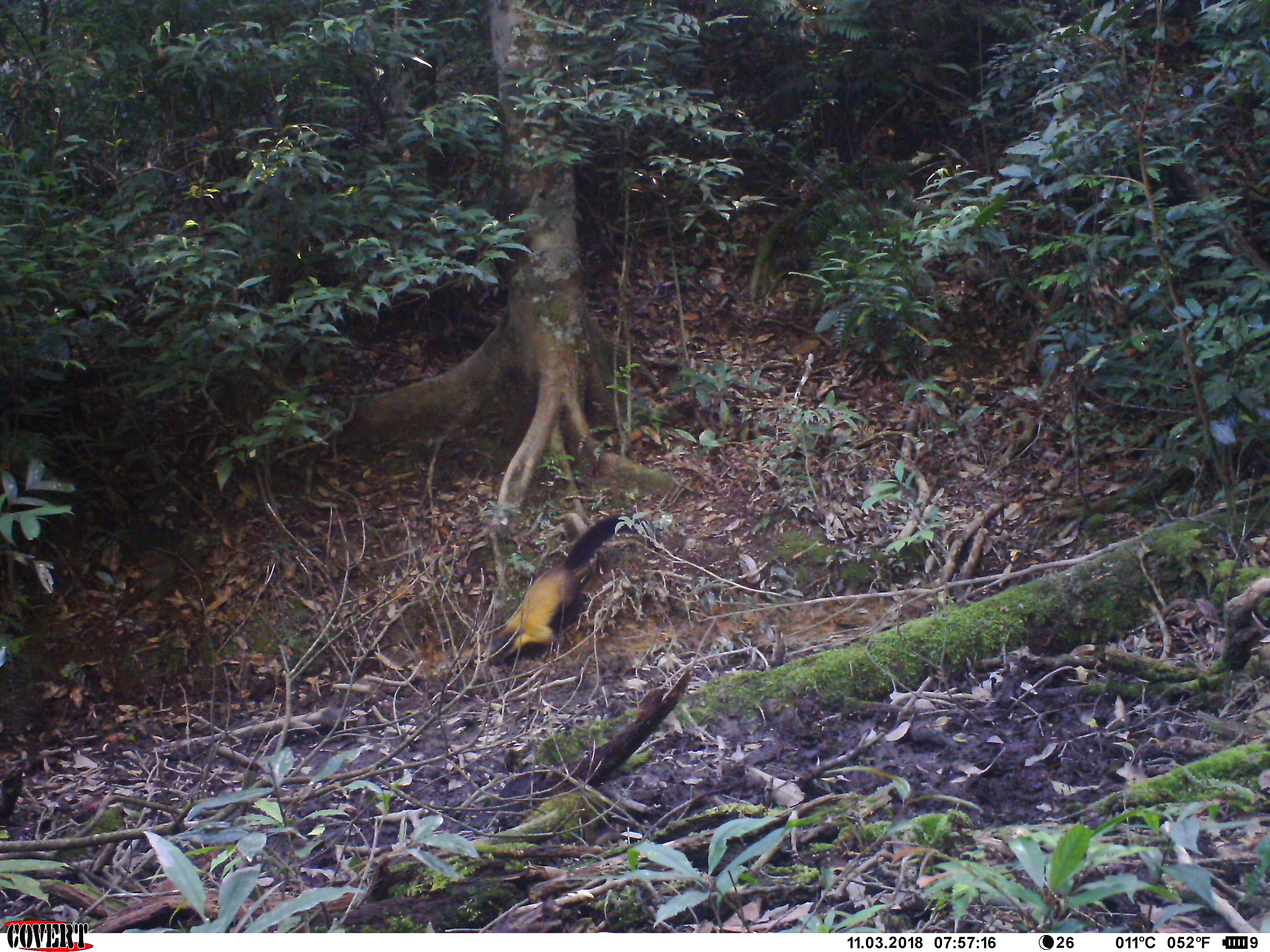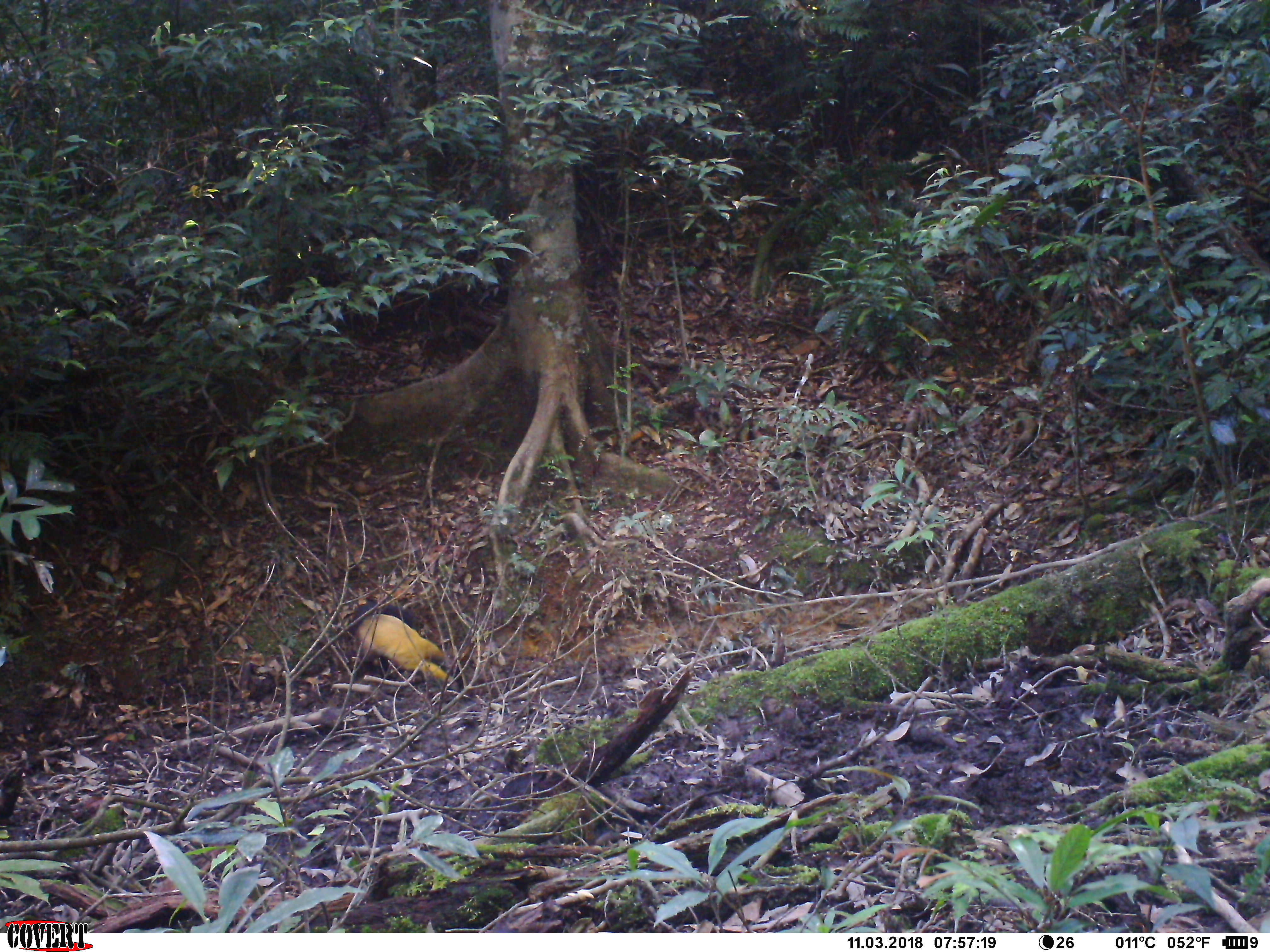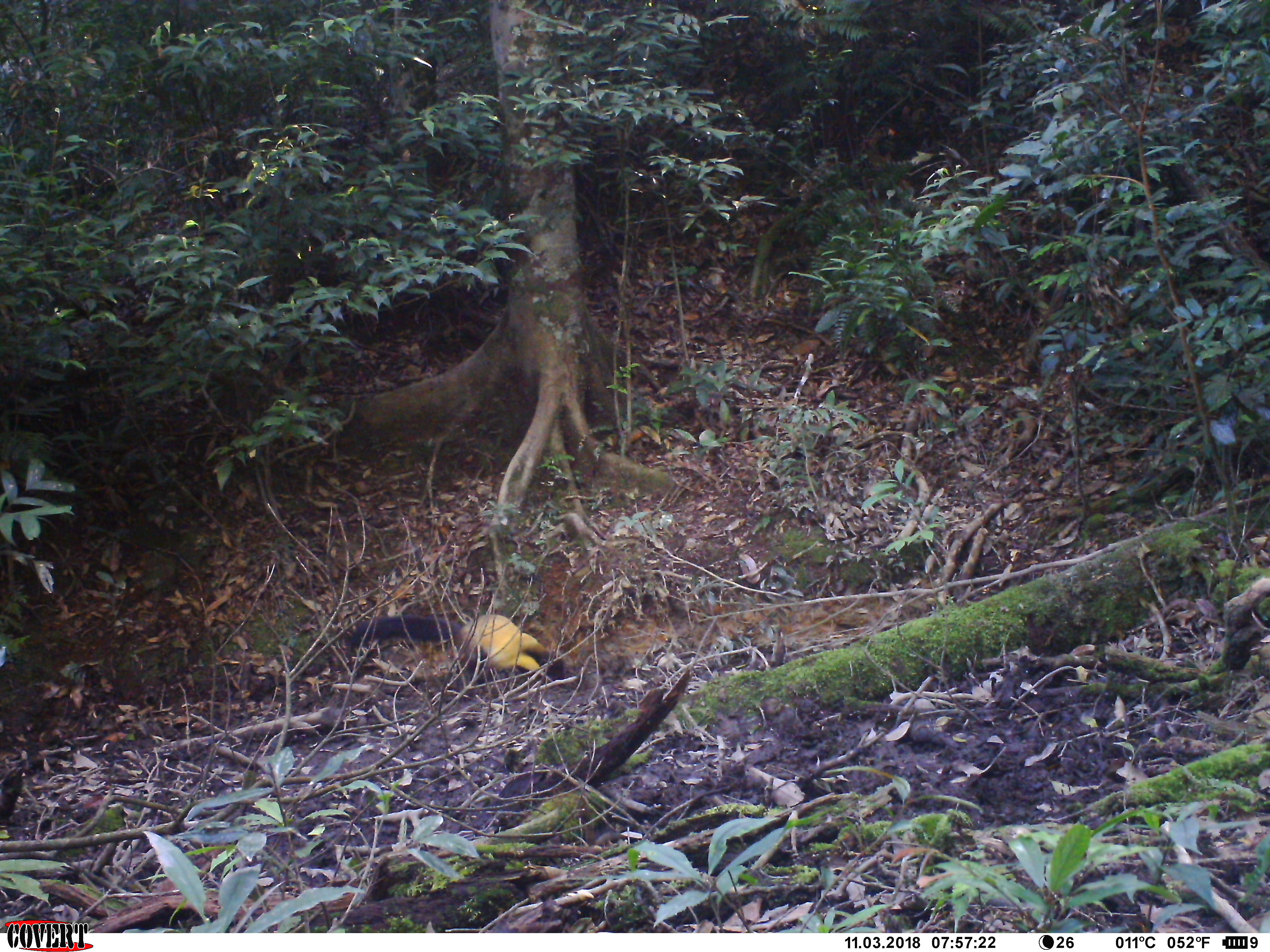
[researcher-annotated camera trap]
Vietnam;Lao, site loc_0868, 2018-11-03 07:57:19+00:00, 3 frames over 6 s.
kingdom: Animalia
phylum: Chordata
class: Mammalia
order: Carnivora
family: Mustelidae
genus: Martes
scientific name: Martes flavigula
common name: yellow-throated marten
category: yellow throated marten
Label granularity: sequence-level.